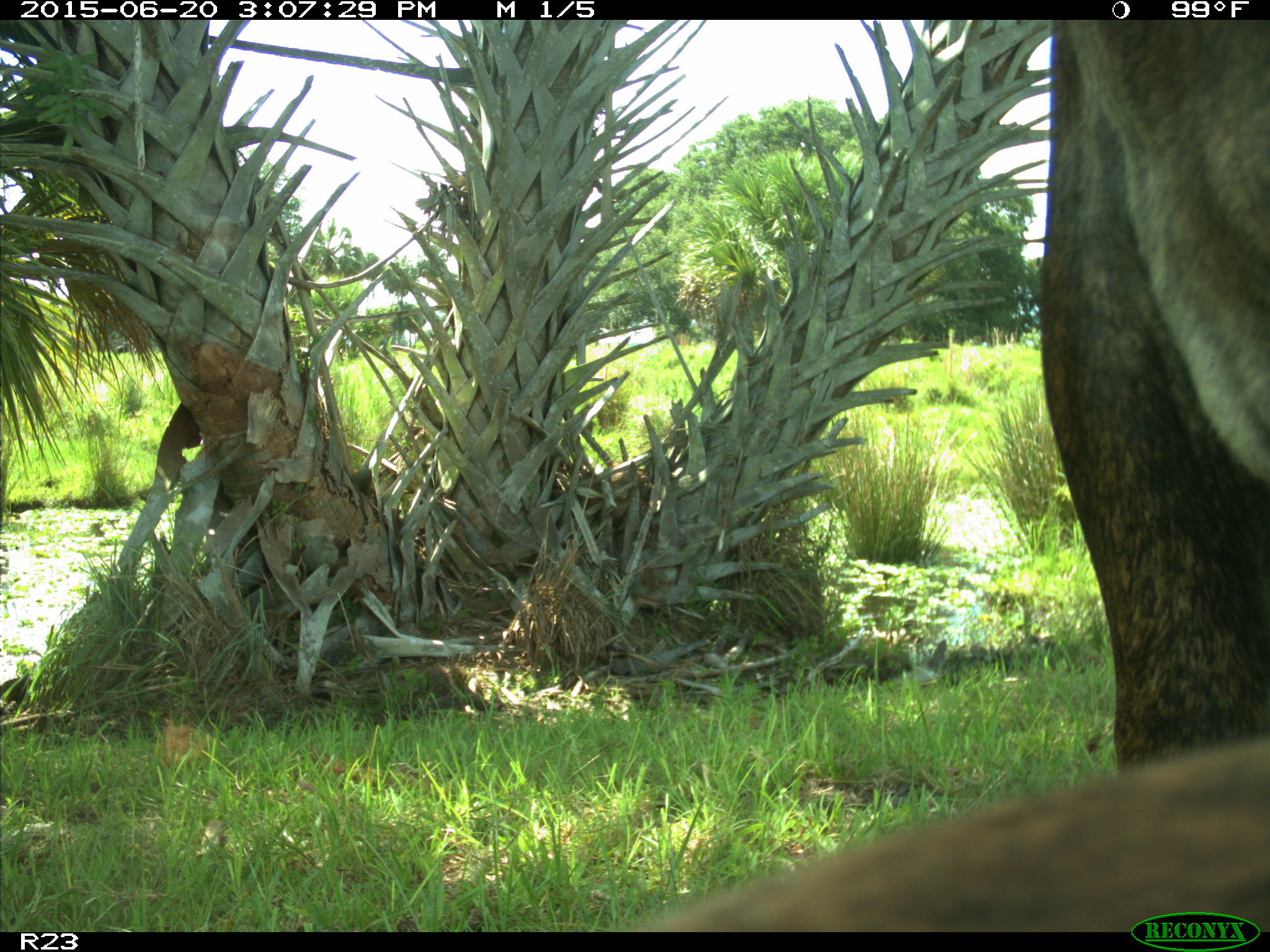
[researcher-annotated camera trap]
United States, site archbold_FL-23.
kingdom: Animalia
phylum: Chordata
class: Mammalia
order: Artiodactyla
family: Bovidae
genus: Bos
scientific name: Bos taurus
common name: domestic cow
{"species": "Bos taurus (domestic cow)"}